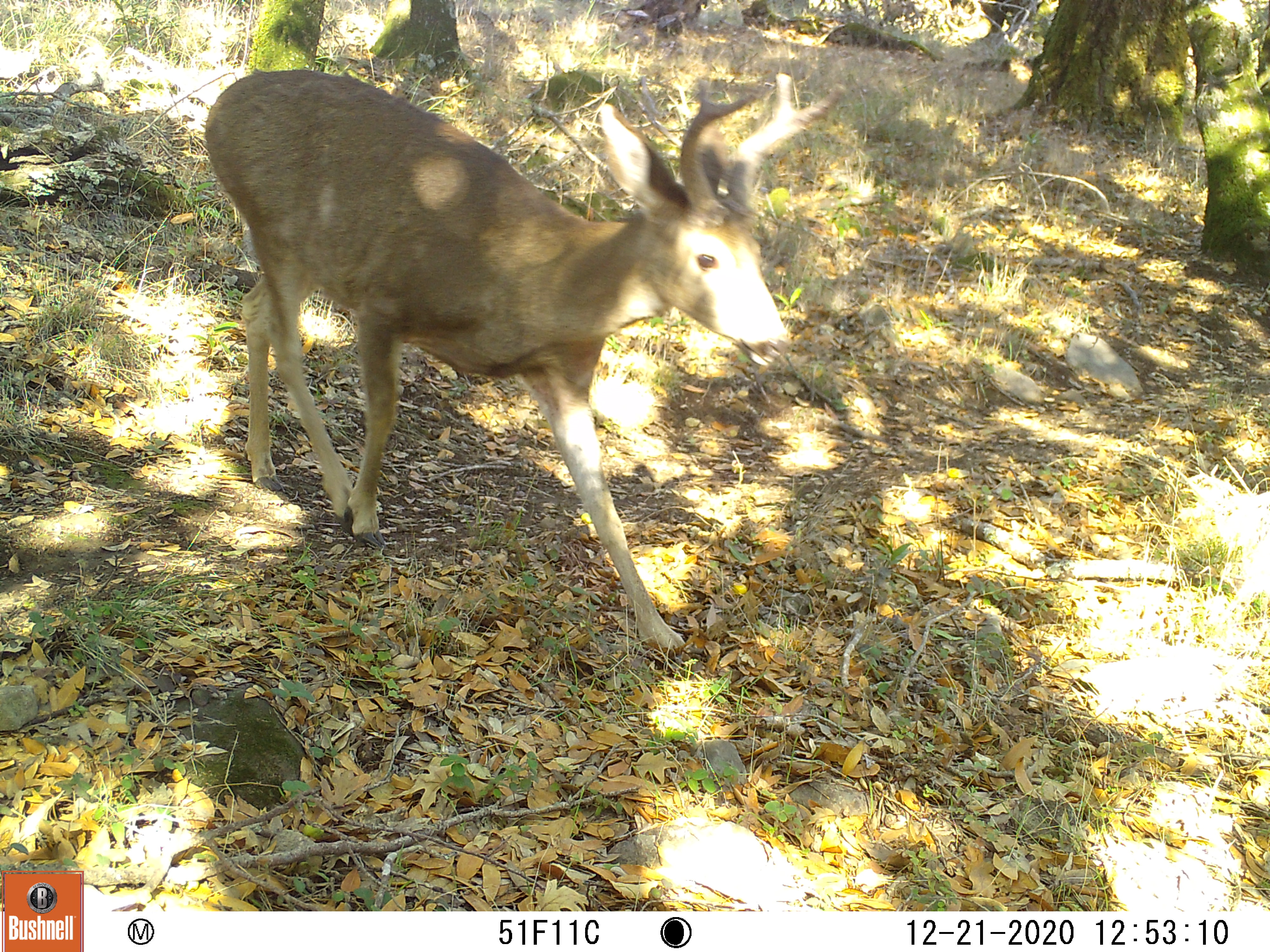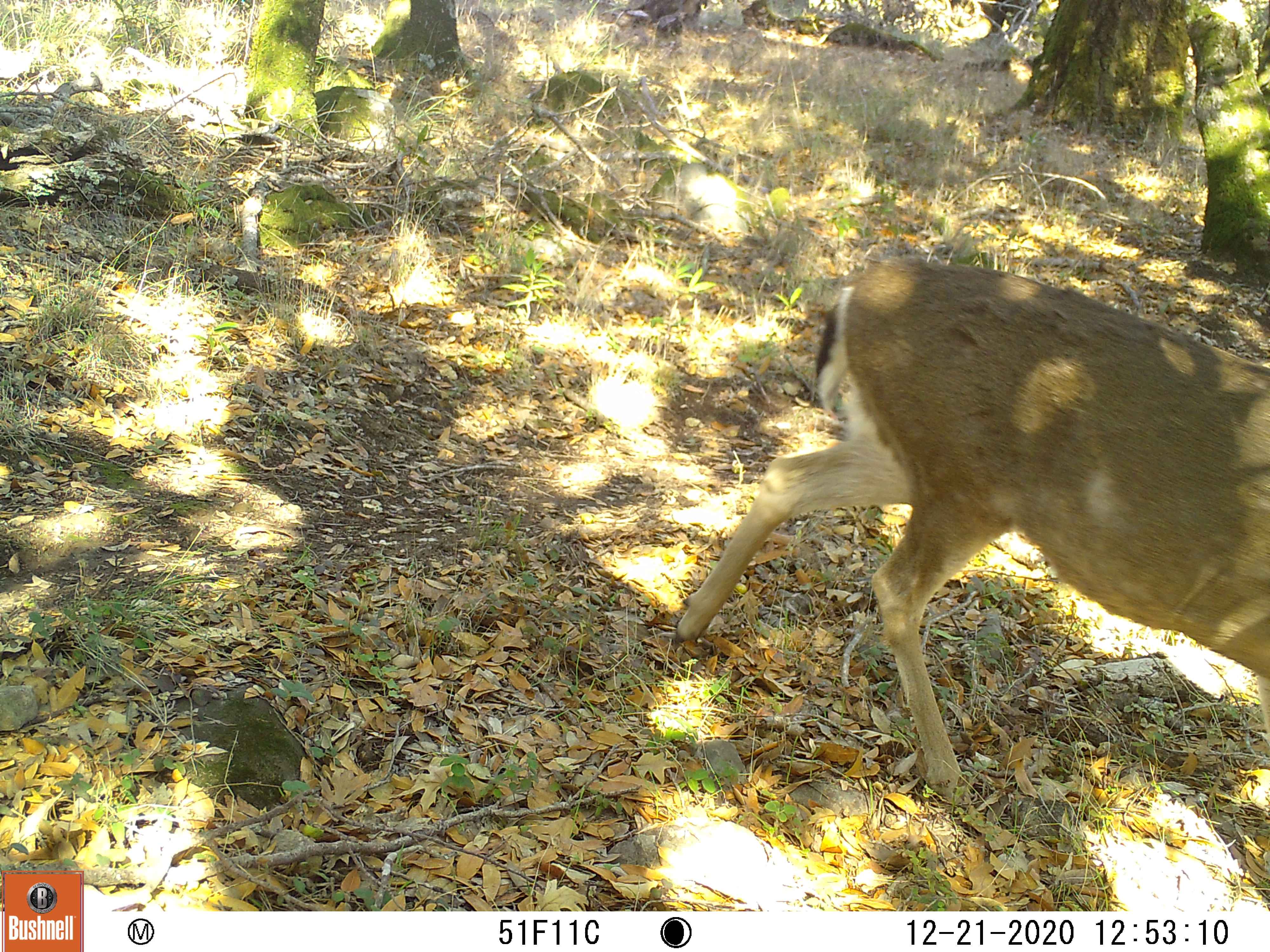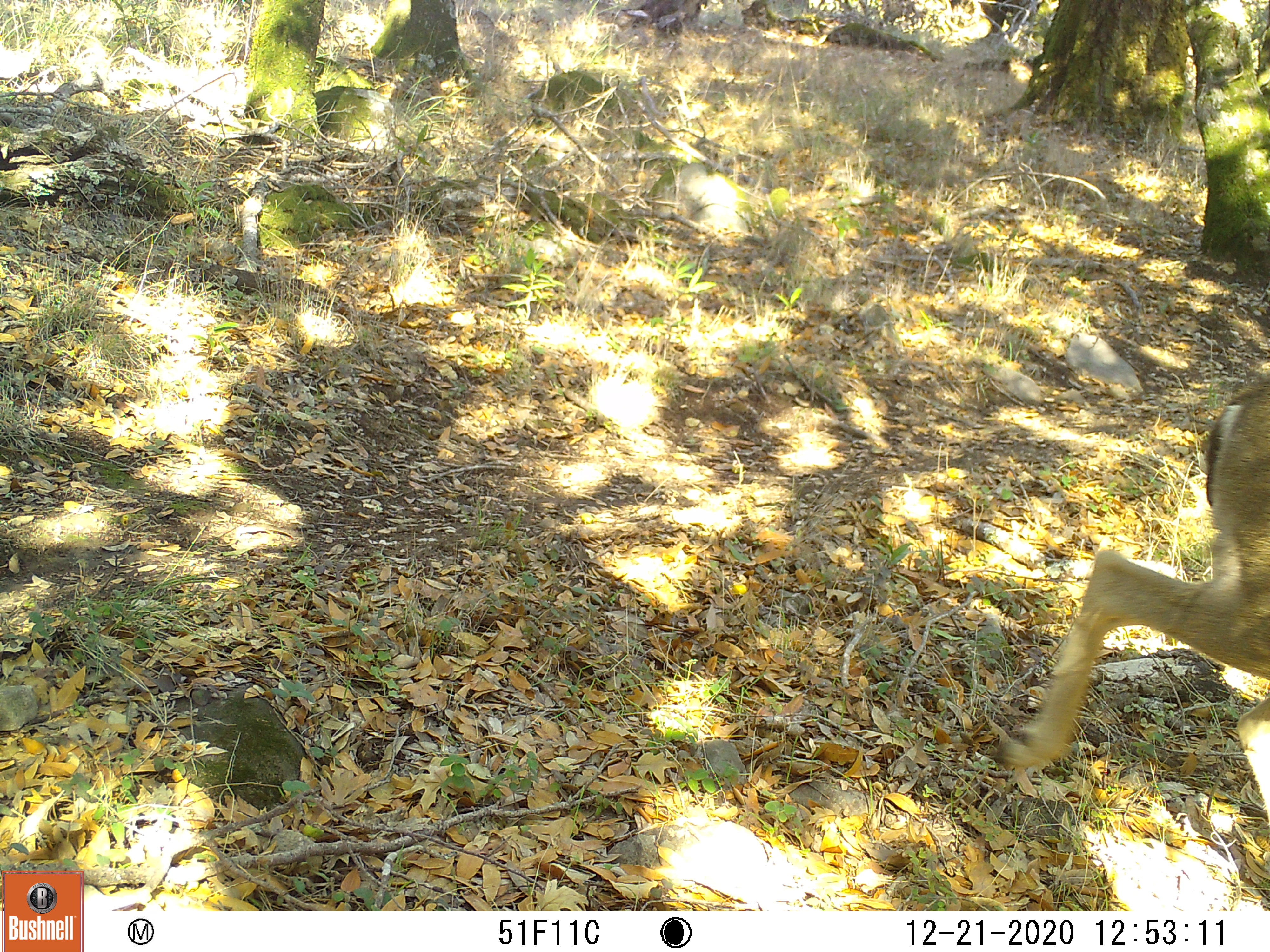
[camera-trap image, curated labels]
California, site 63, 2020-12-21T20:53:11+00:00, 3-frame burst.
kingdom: Animalia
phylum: Chordata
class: Mammalia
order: Artiodactyla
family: Cervidae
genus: Odocoileus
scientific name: Odocoileus hemionus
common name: mule deer